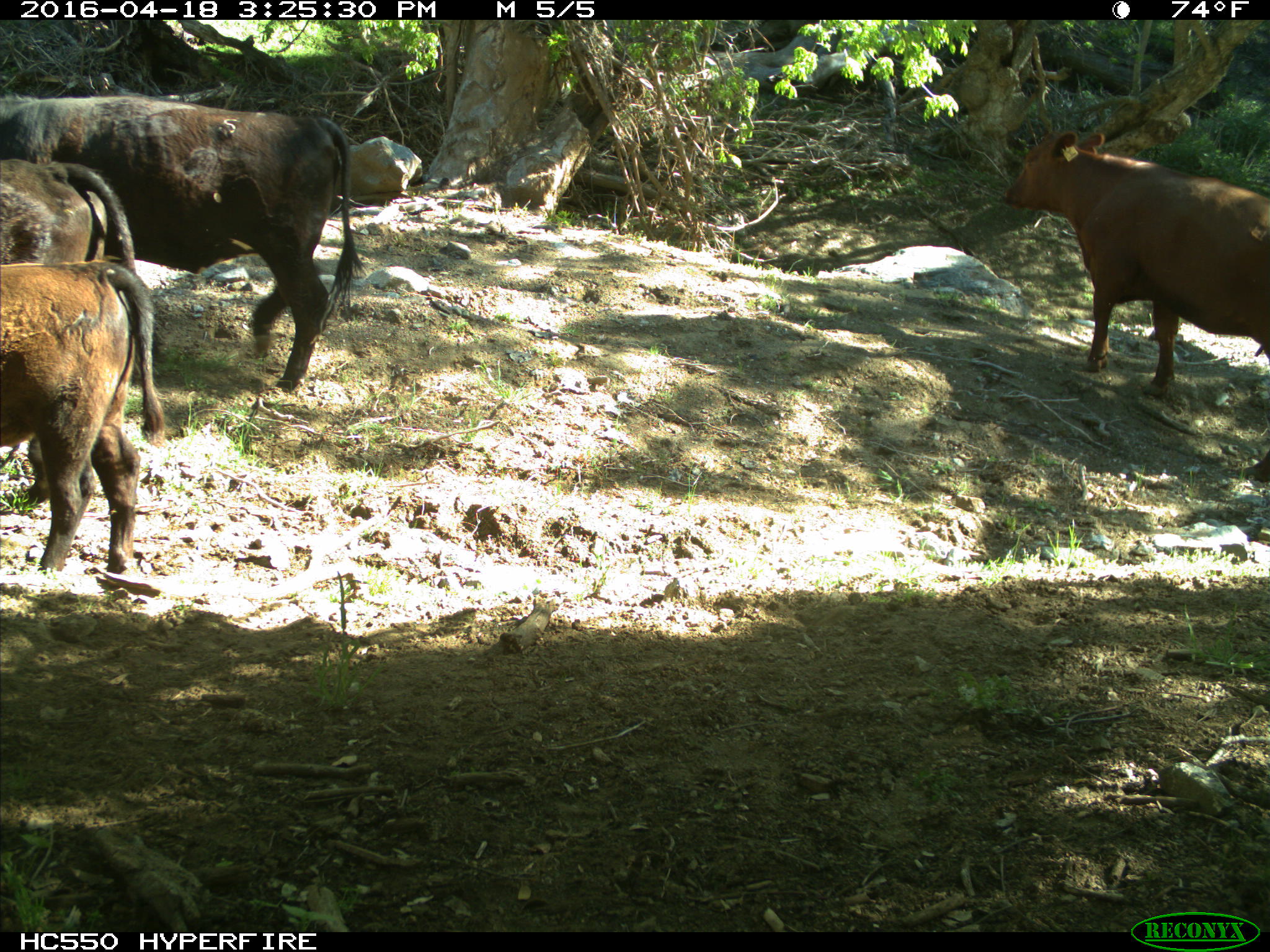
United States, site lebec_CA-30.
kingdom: Animalia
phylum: Chordata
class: Mammalia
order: Artiodactyla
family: Bovidae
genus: Bos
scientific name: Bos taurus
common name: domestic cow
Bos taurus (domestic cow).